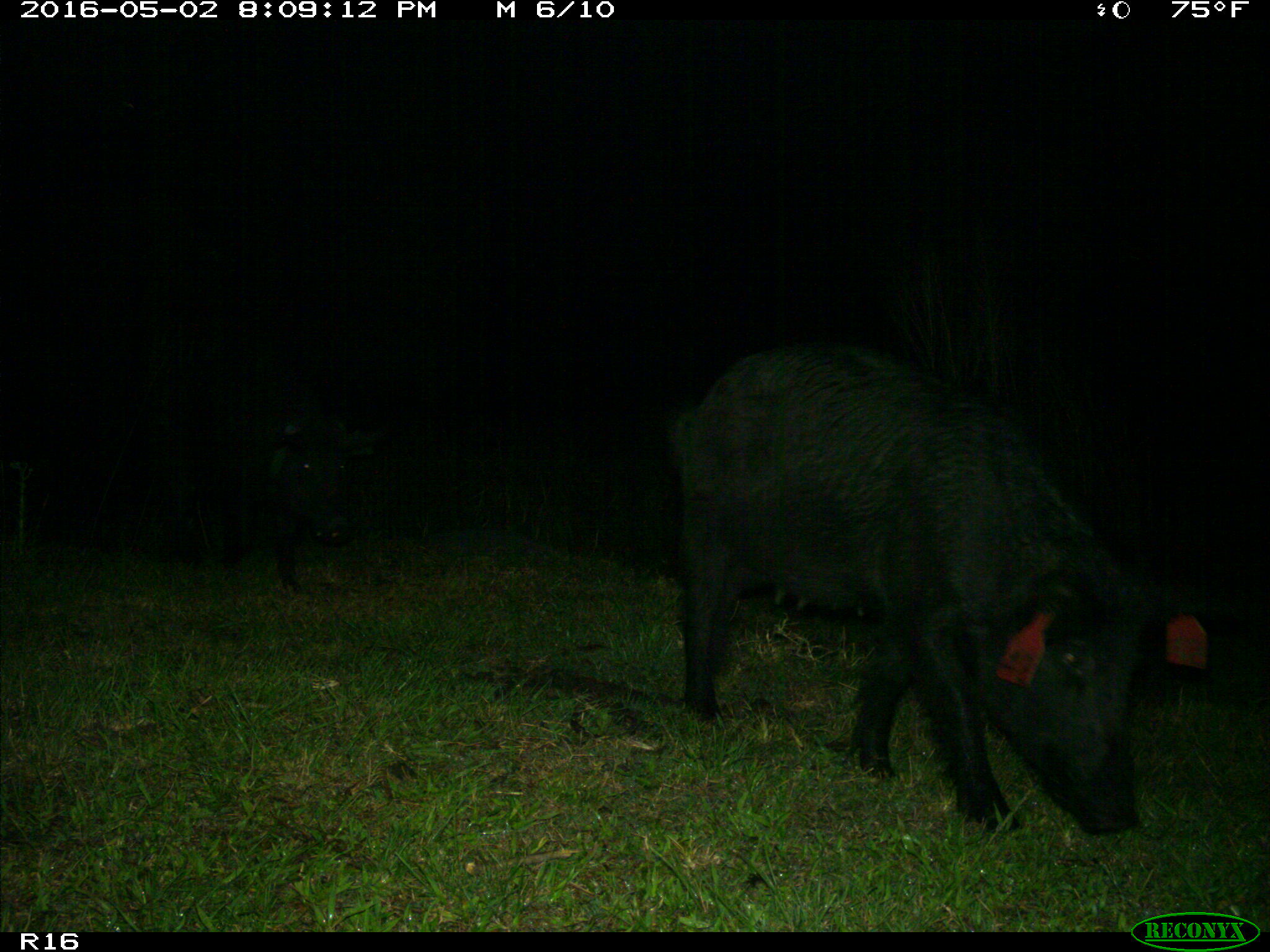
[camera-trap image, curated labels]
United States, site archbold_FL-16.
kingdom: Animalia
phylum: Chordata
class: Mammalia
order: Artiodactyla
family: Suidae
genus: Sus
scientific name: Sus scrofa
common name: wild boar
Sus scrofa (wild boar).